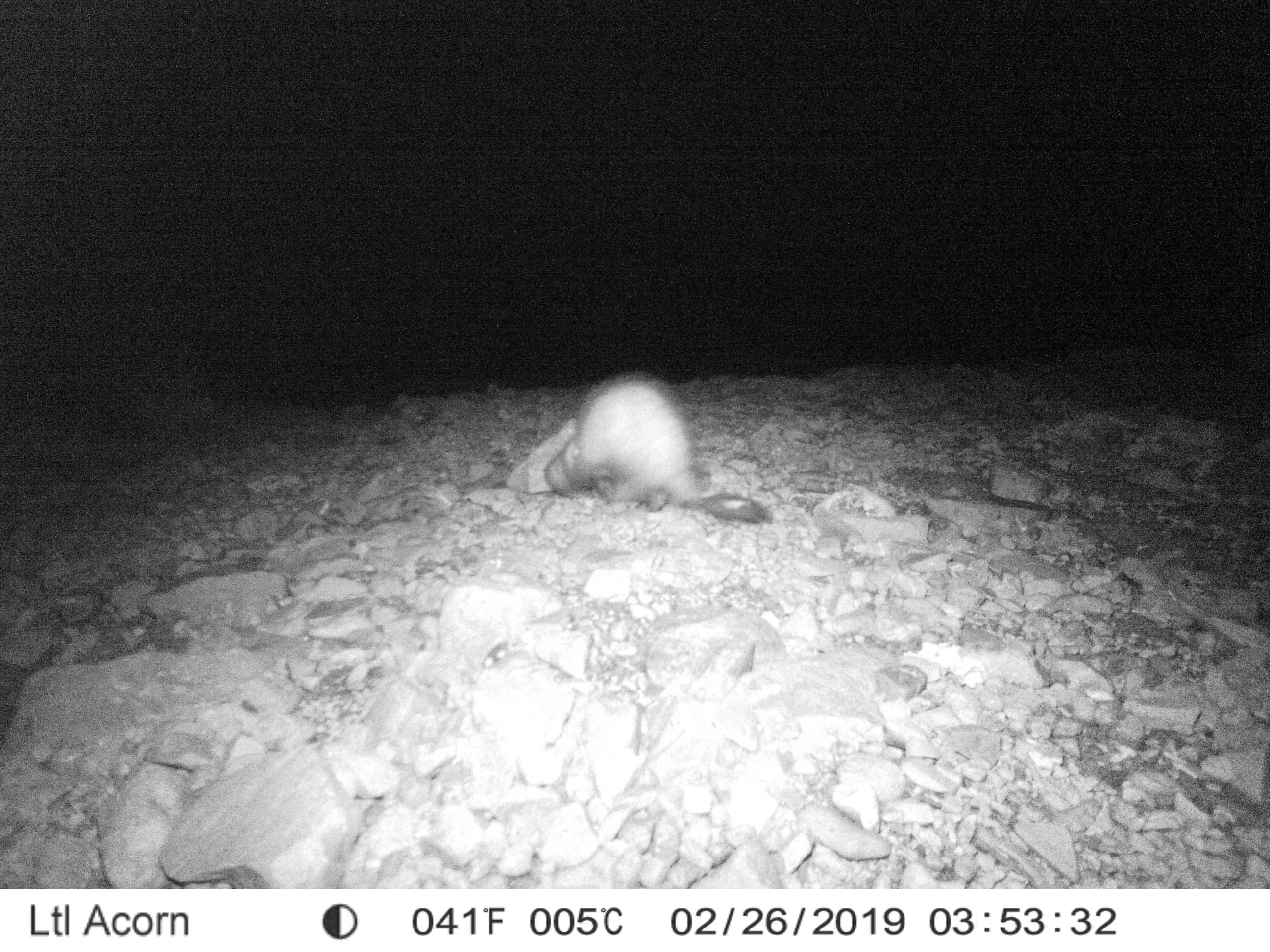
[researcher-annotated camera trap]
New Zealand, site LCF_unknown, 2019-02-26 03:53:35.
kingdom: Animalia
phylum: Chordata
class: Mammalia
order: Carnivora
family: Mustelidae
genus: Mustela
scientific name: Mustela furo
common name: ferret